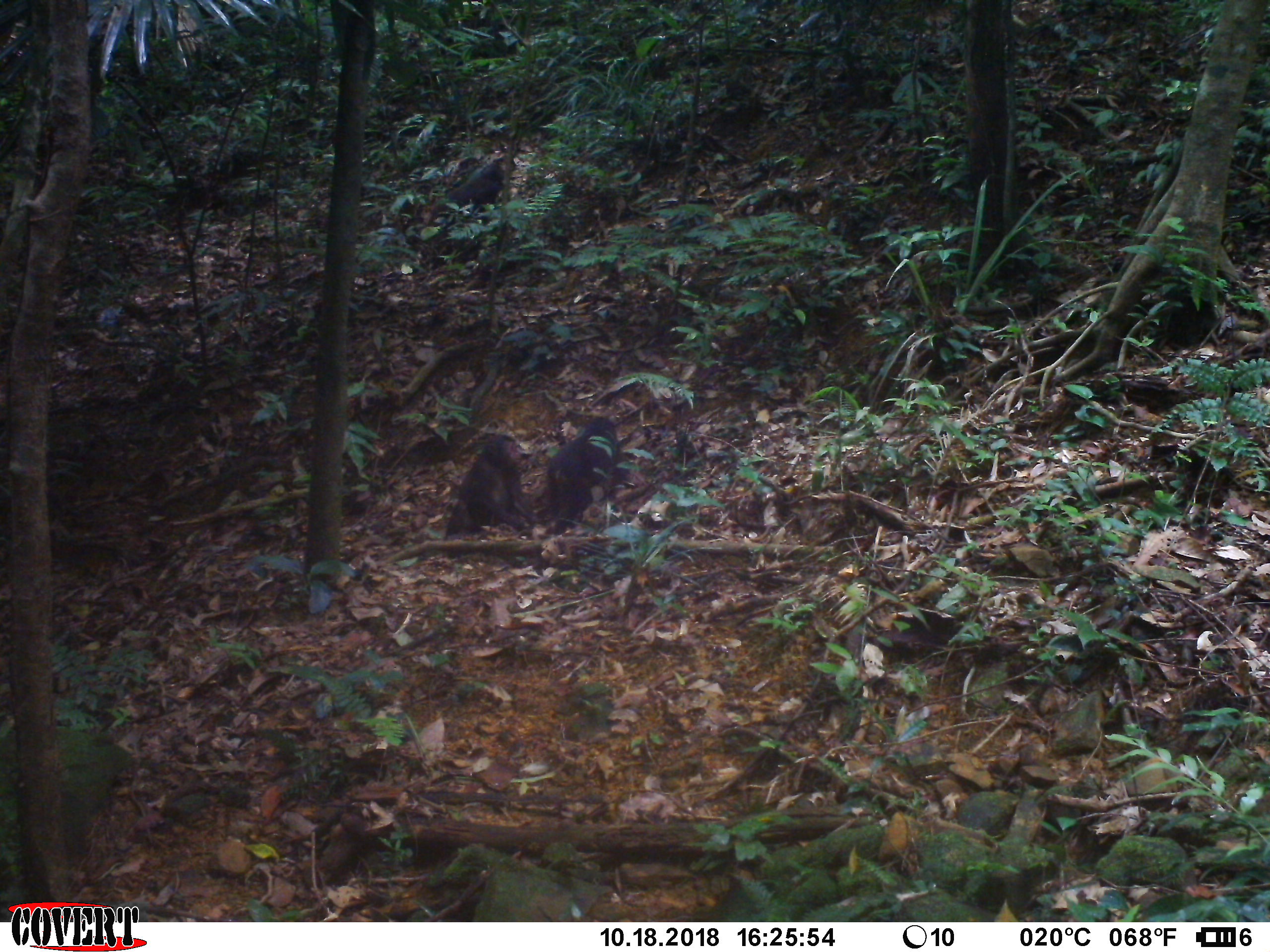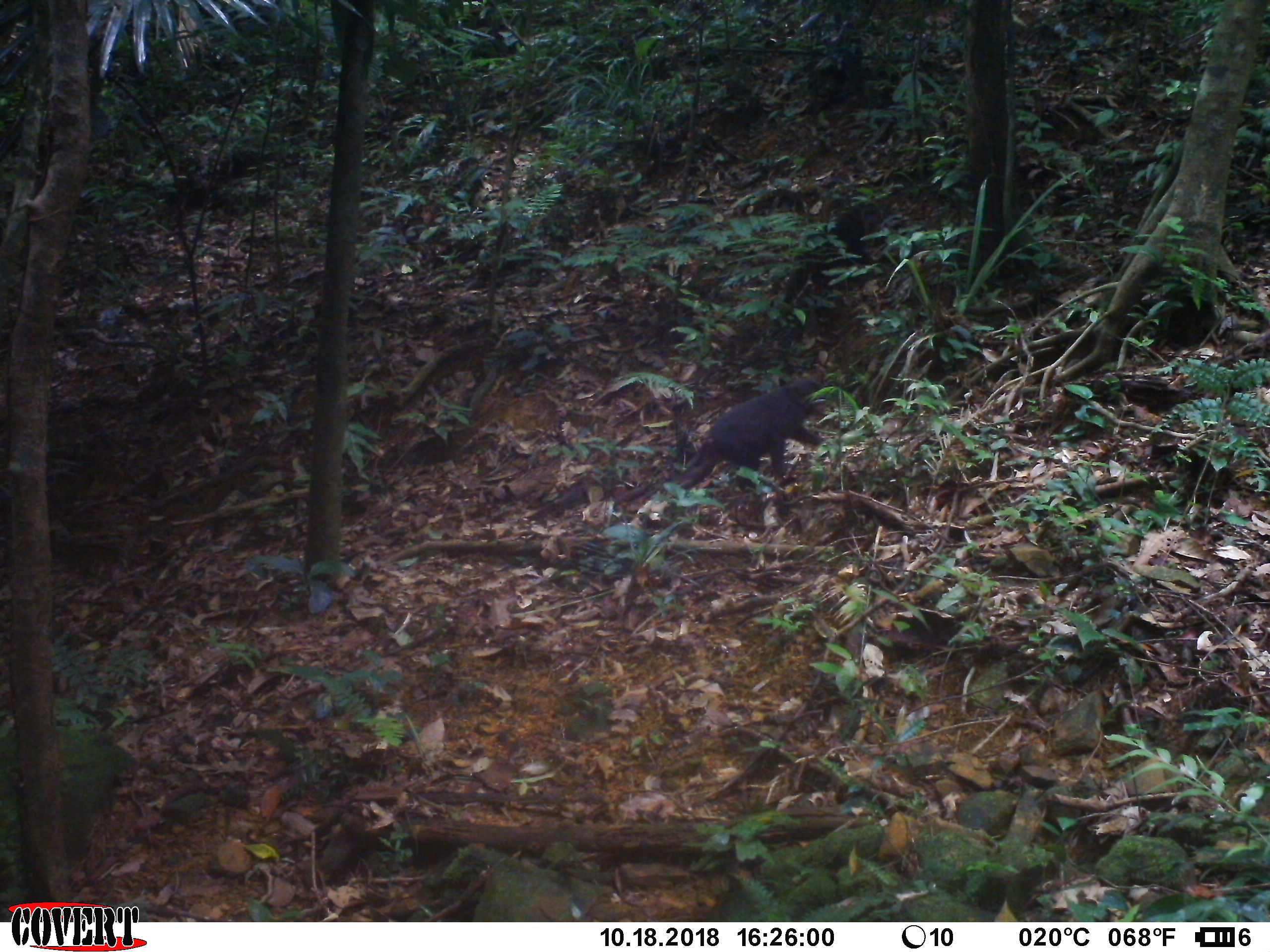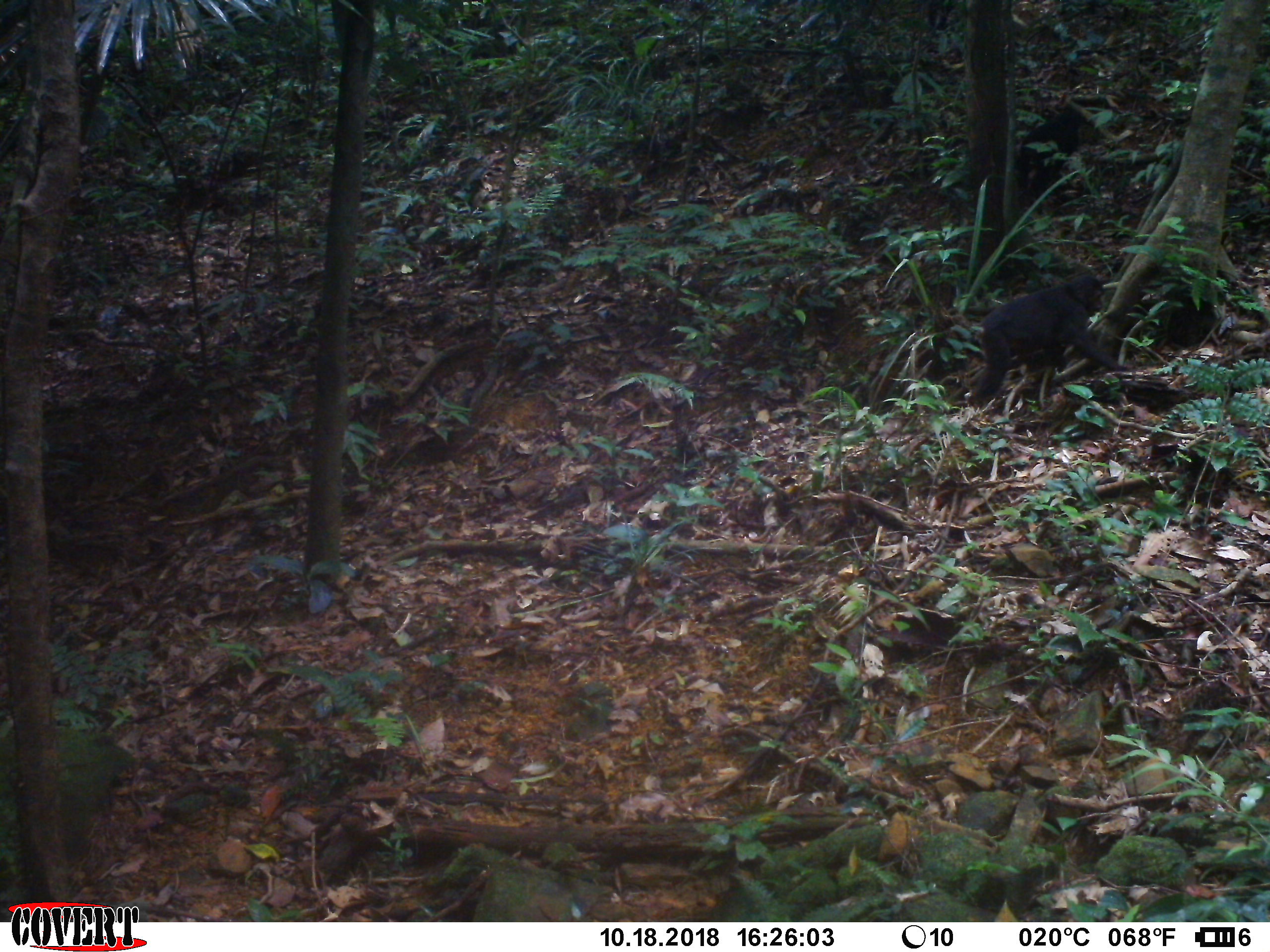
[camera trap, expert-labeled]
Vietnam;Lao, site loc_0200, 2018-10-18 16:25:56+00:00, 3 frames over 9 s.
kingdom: Animalia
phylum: Chordata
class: Mammalia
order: Primates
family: Cercopithecidae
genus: Macaca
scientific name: Macaca arctoides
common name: stump-tailed macaque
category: stump tailed macaque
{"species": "stump tailed macaque (stump-tailed macaque) (Macaca arctoides)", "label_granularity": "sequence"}